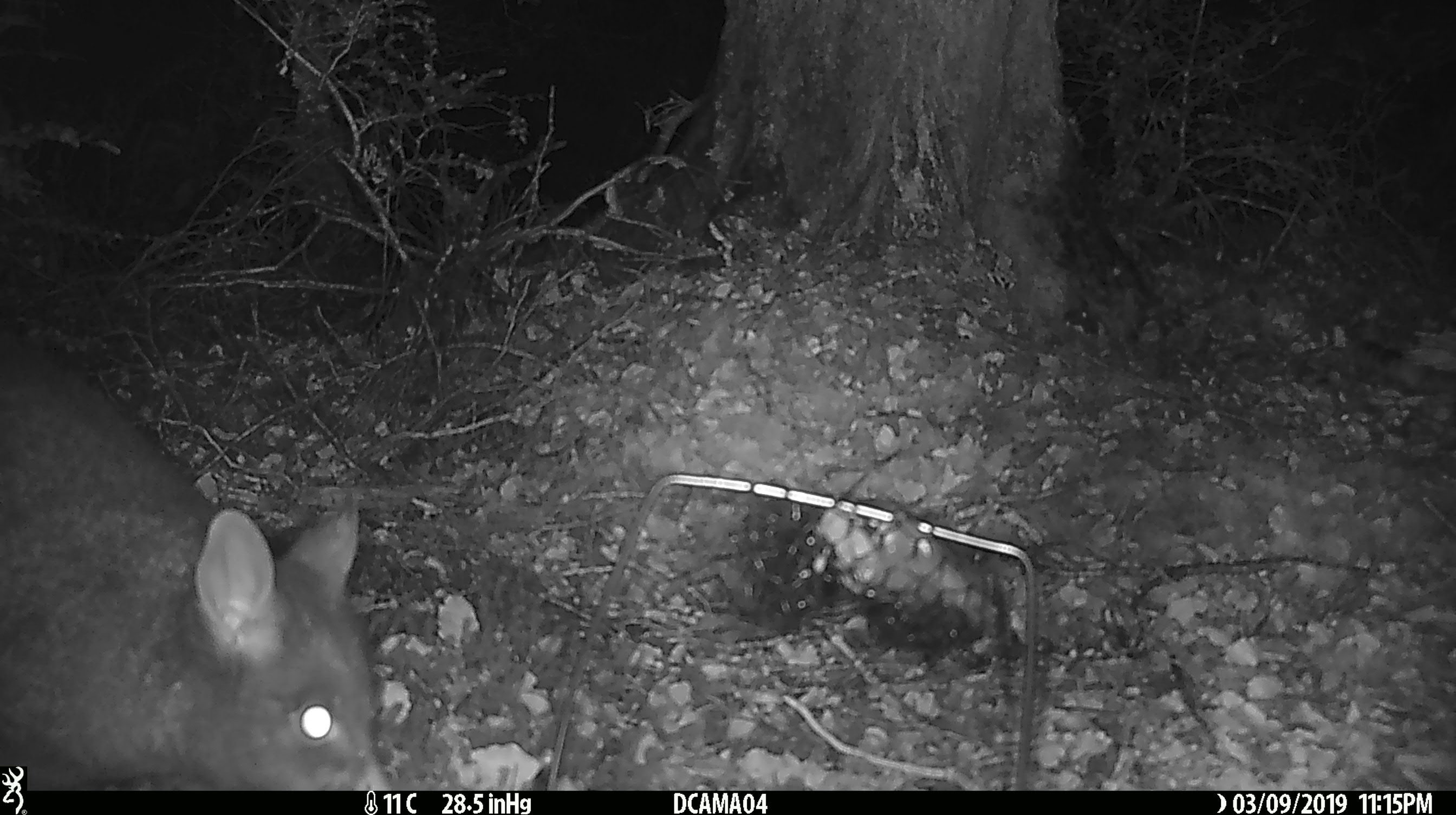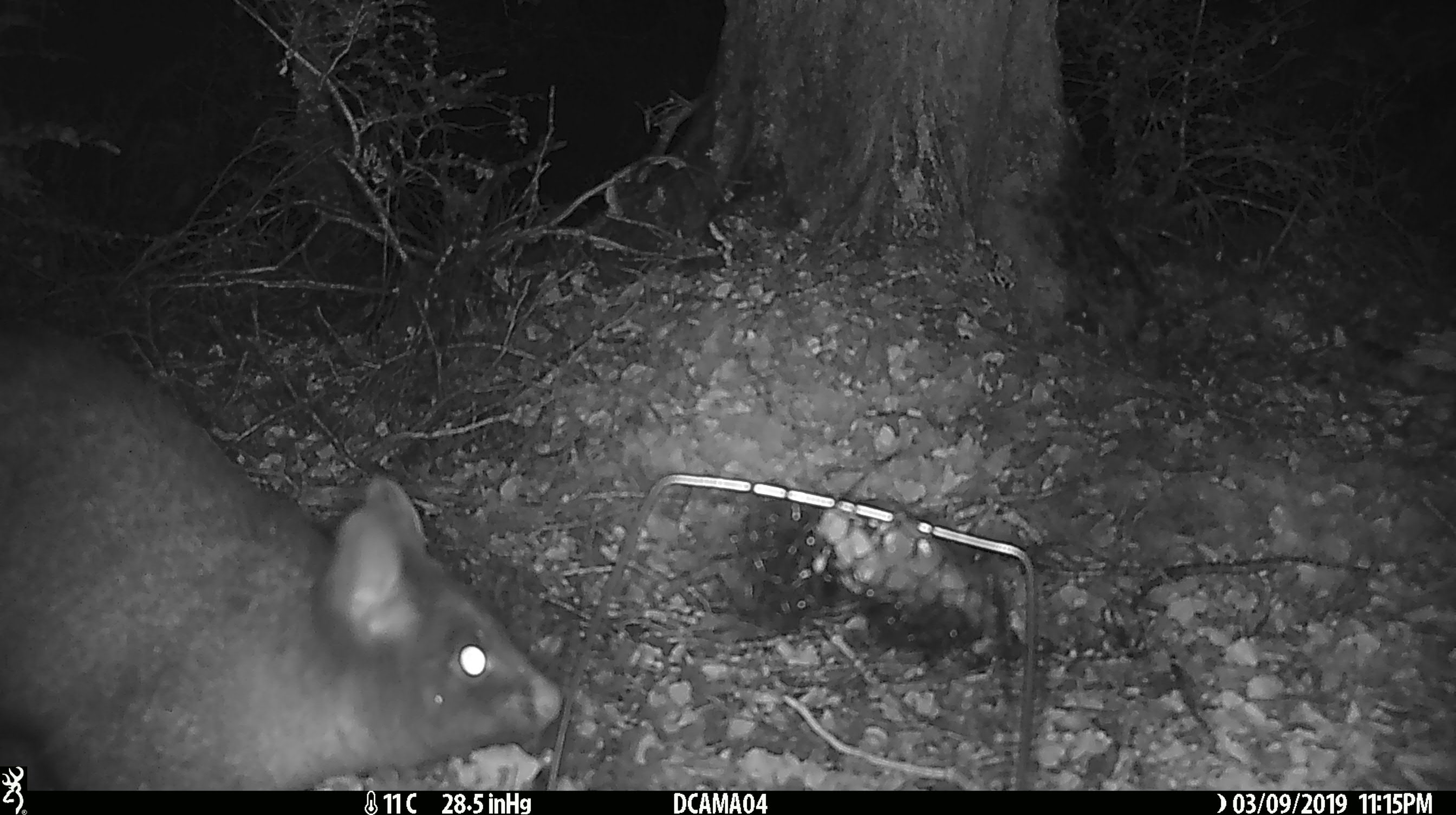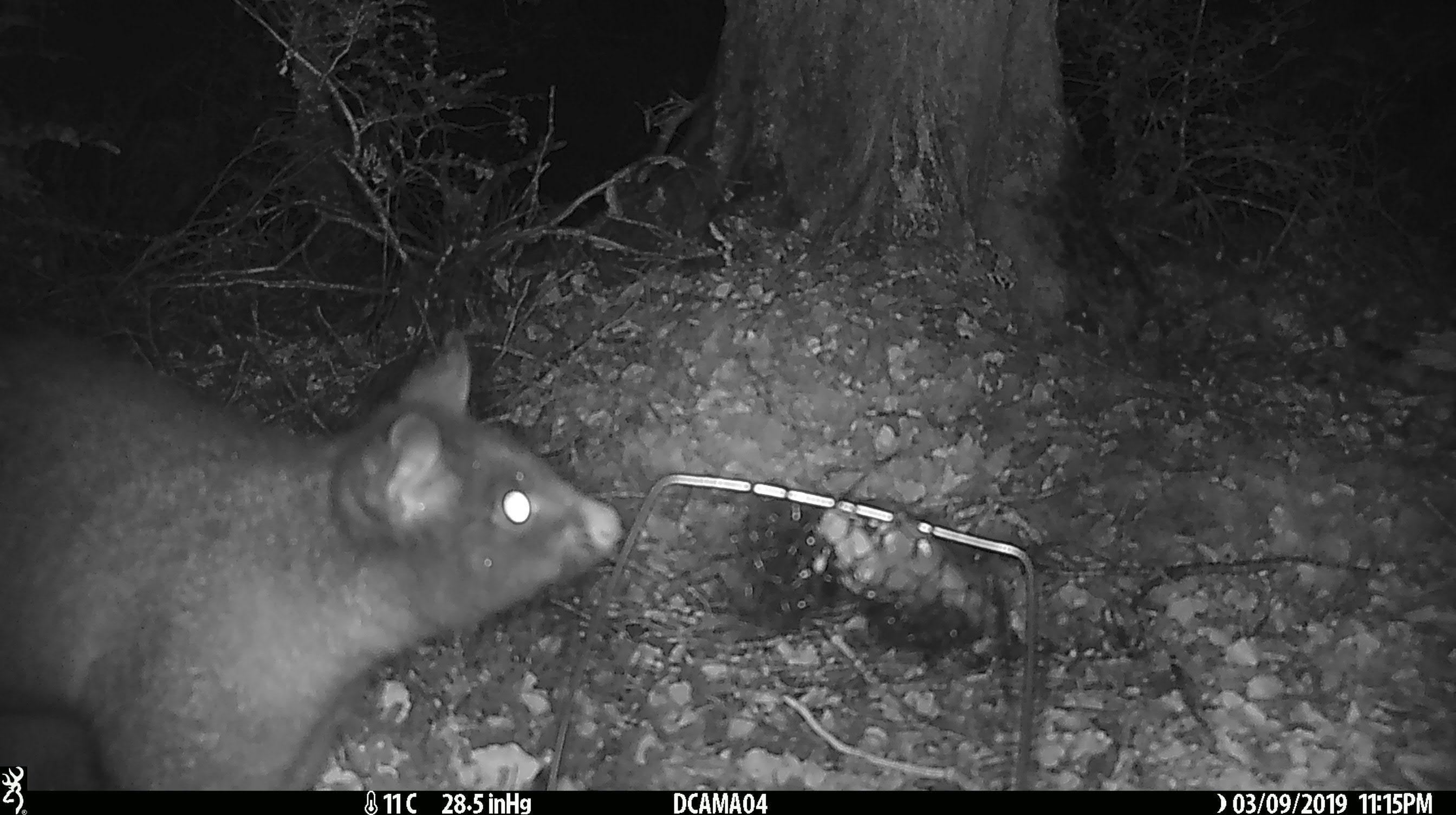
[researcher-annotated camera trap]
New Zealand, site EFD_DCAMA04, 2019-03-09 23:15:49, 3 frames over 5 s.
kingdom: Animalia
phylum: Chordata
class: Mammalia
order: Diprotodontia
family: Phalangeridae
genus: Trichosurus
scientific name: Trichosurus vulpecula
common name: common brushtail possum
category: possum